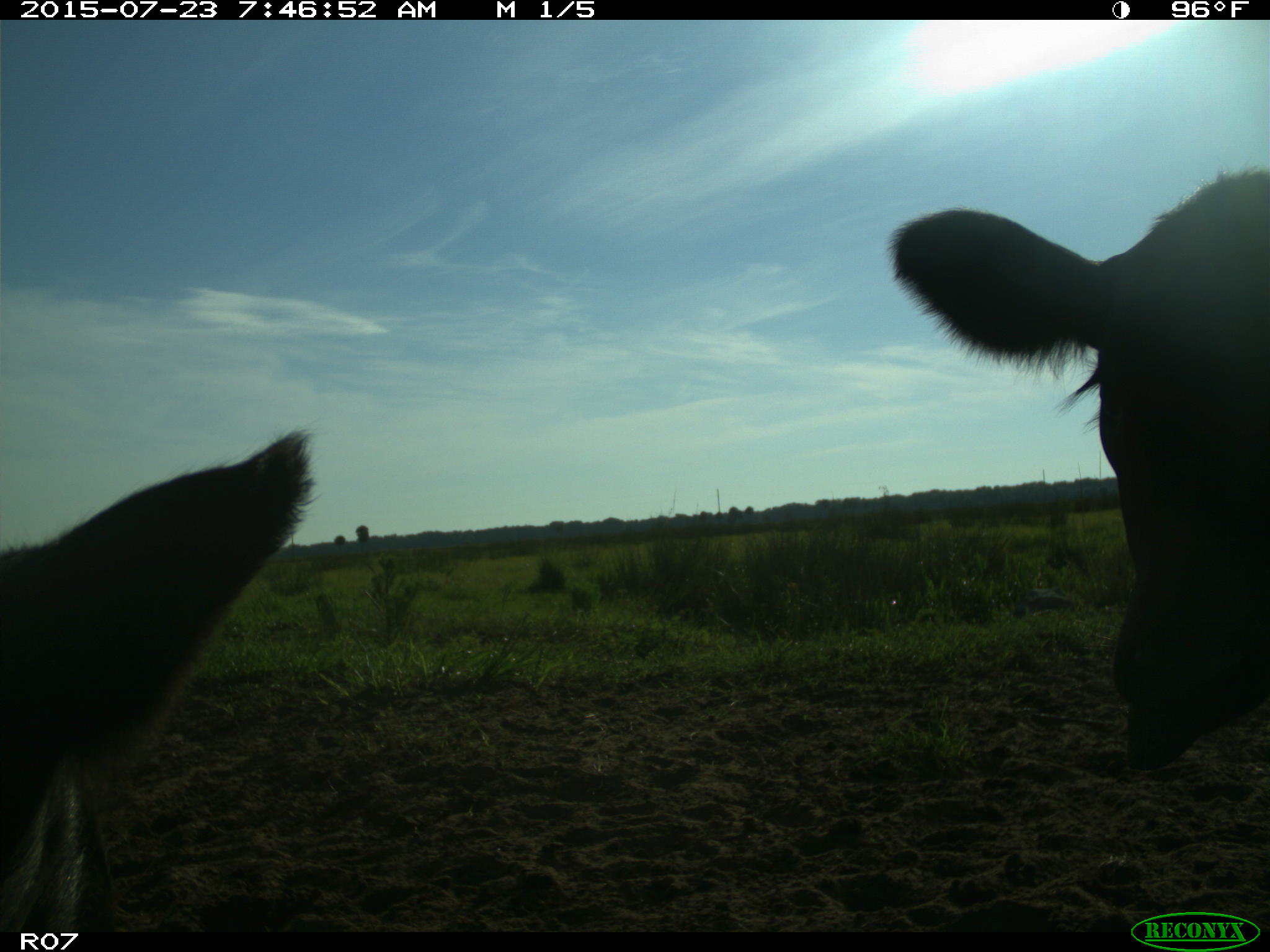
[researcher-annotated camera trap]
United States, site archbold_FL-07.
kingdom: Animalia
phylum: Chordata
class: Mammalia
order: Artiodactyla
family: Bovidae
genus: Bos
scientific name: Bos taurus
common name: domestic cow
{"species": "Bos taurus (domestic cow)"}